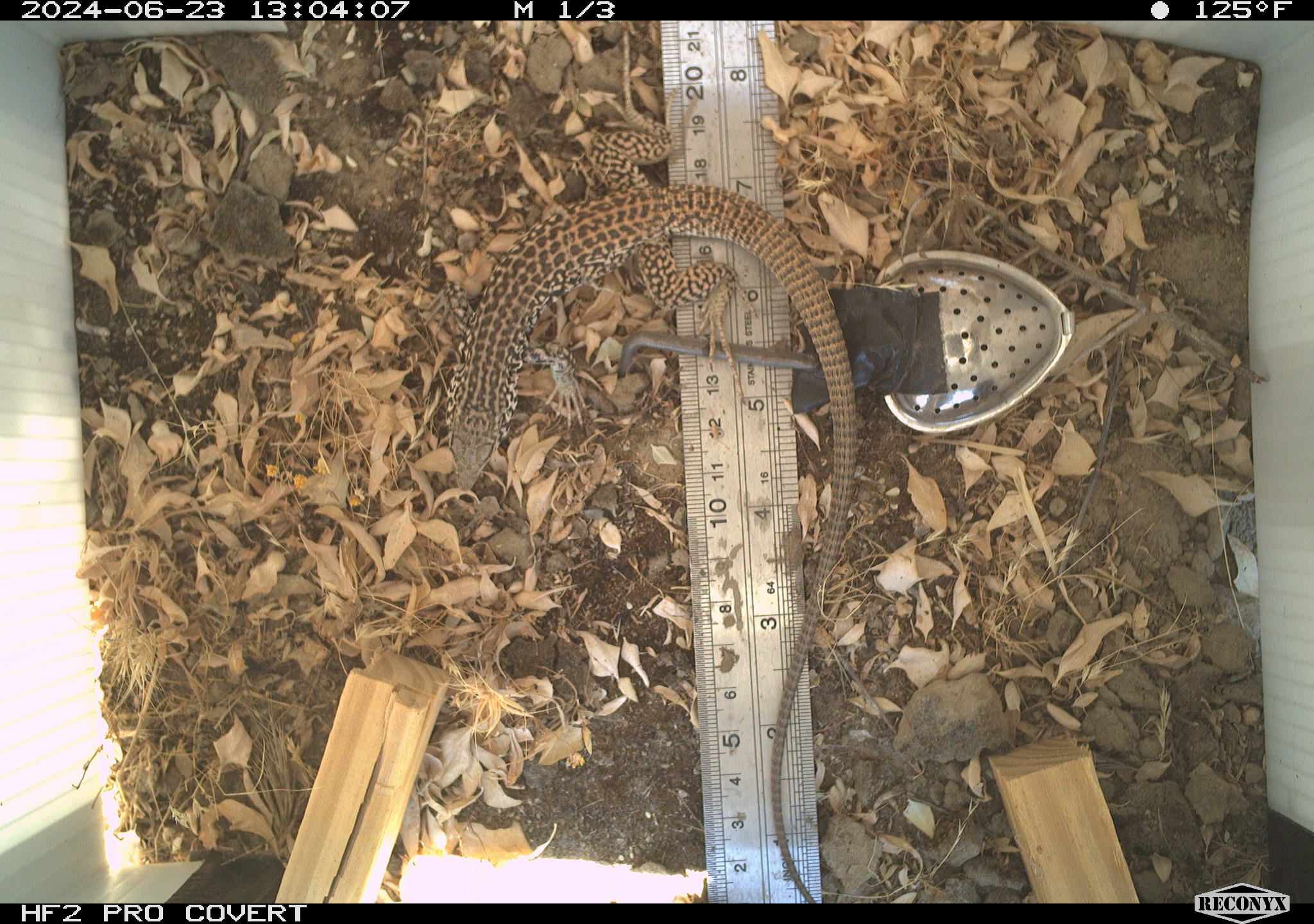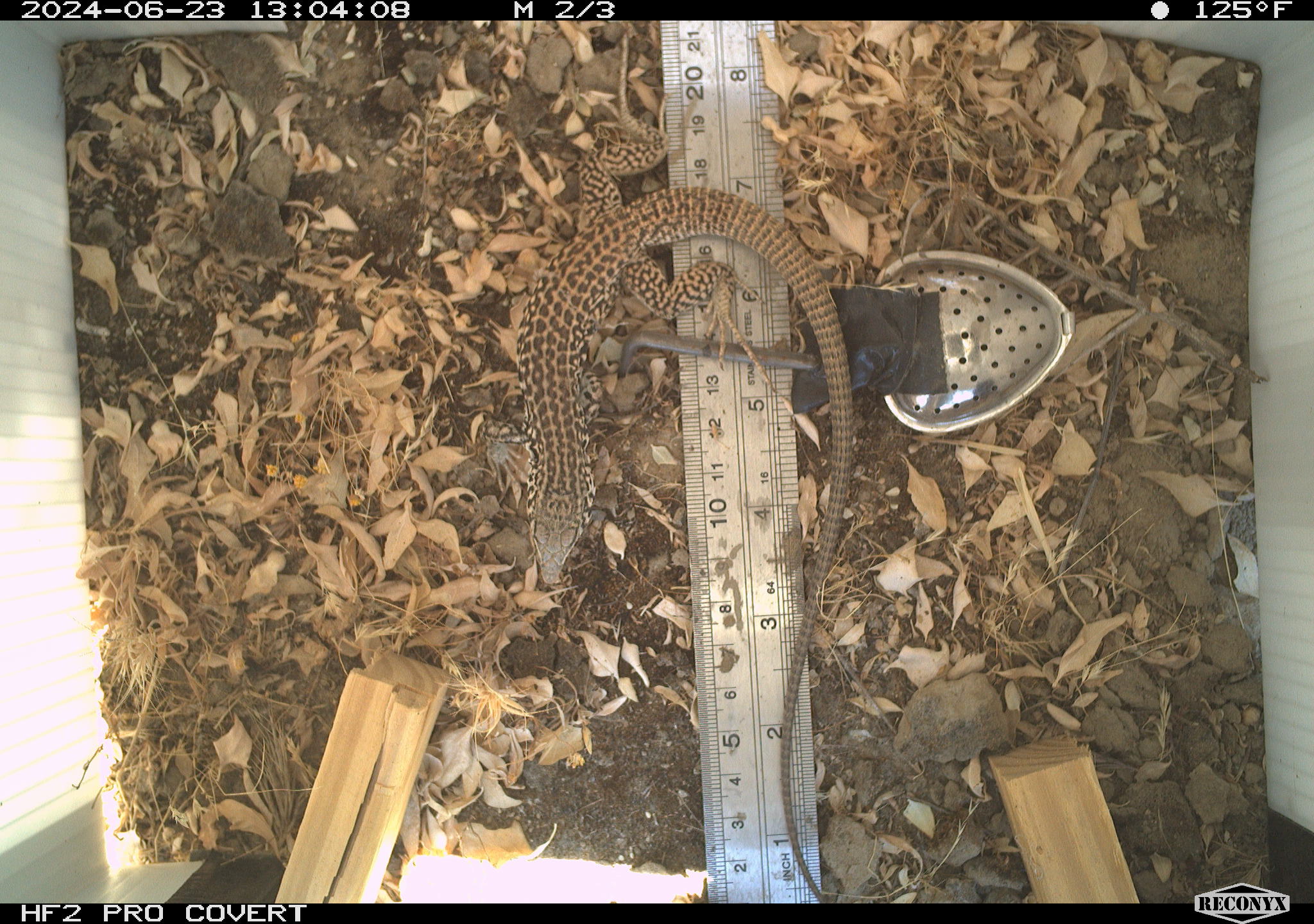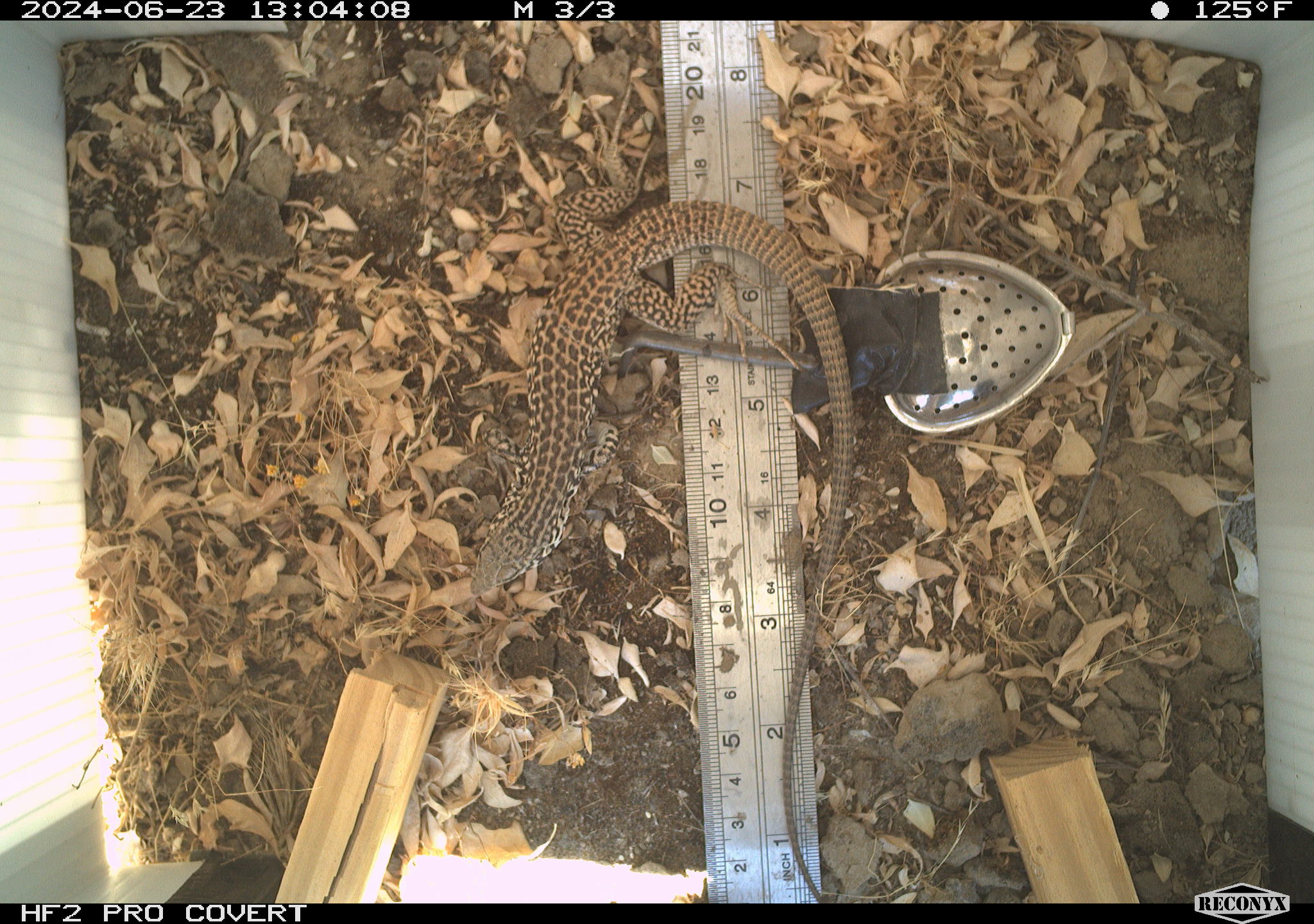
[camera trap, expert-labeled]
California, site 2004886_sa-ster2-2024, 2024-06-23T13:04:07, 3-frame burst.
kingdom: Animalia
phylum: Chordata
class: Reptilia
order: Squamata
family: Teiidae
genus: Aspidoscelis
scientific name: Aspidoscelis tigris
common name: western whiptail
Western whiptail (Aspidoscelis tigris).